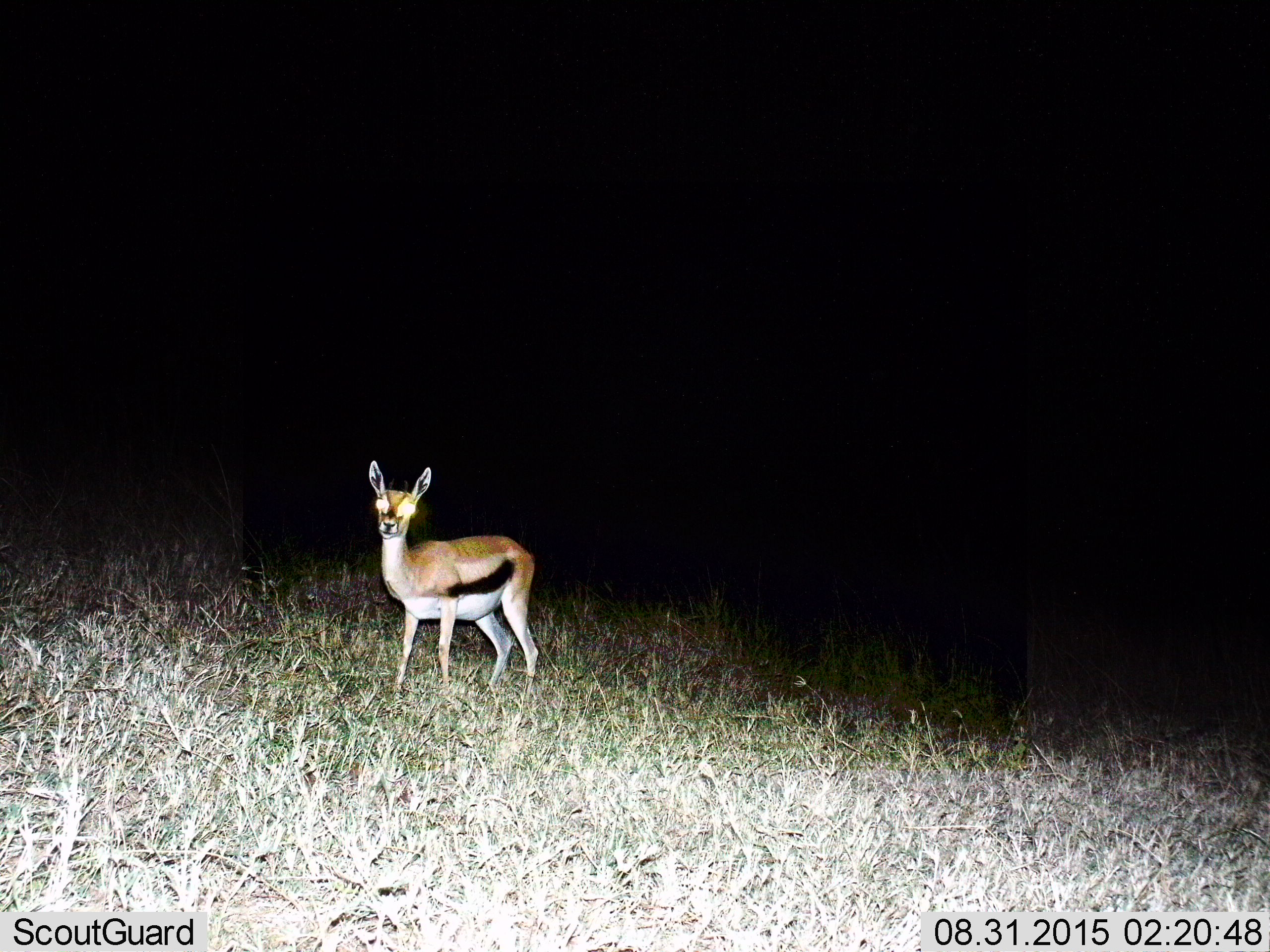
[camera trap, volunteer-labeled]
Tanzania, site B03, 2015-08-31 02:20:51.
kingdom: Animalia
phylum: Chordata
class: Mammalia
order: Artiodactyla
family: Bovidae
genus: Eudorcas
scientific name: Eudorcas thomsonii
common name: thomson's gazelle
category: gazellethomsons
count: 1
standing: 94%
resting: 0%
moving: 6%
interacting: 0%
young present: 6%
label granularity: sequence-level